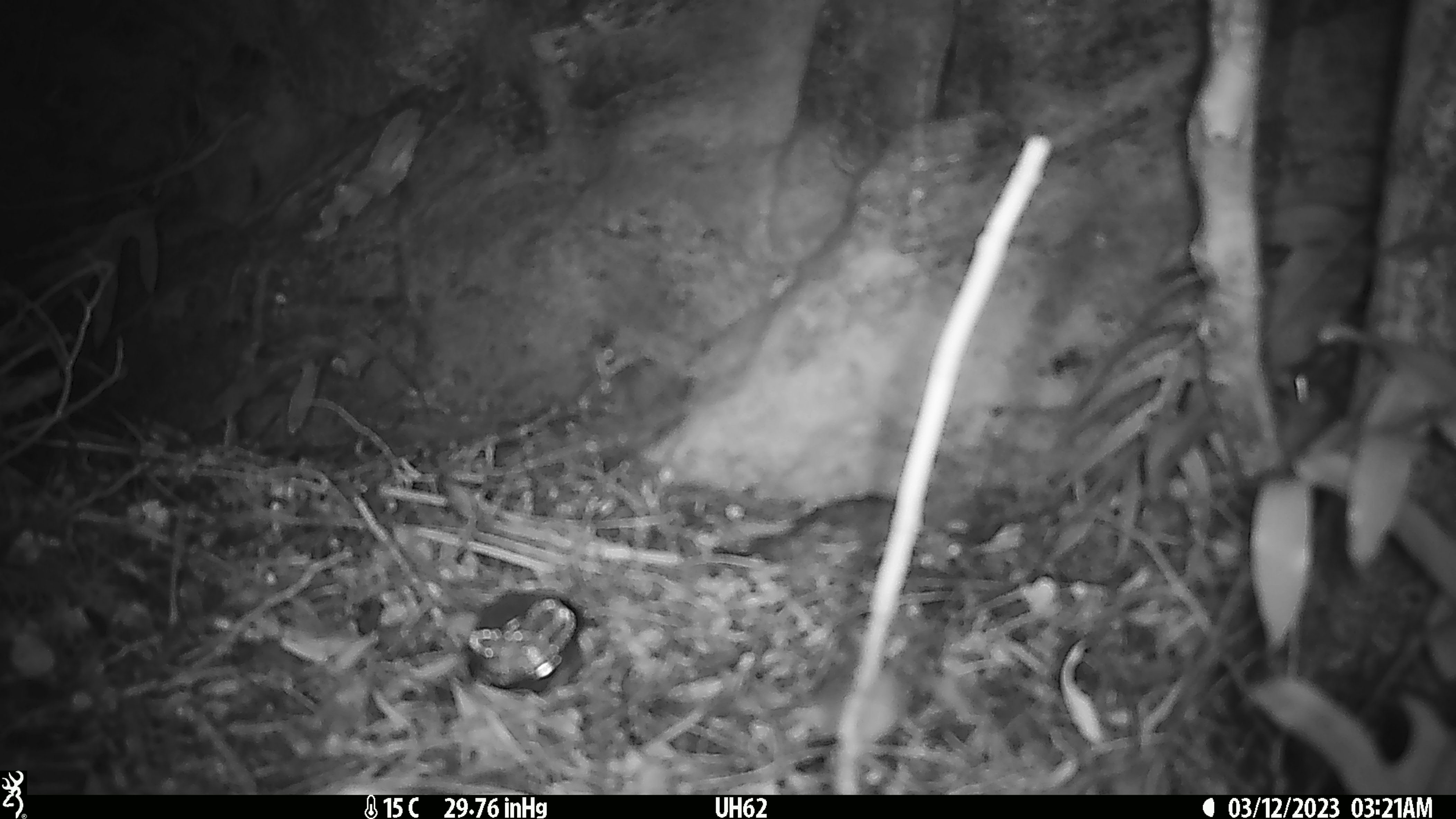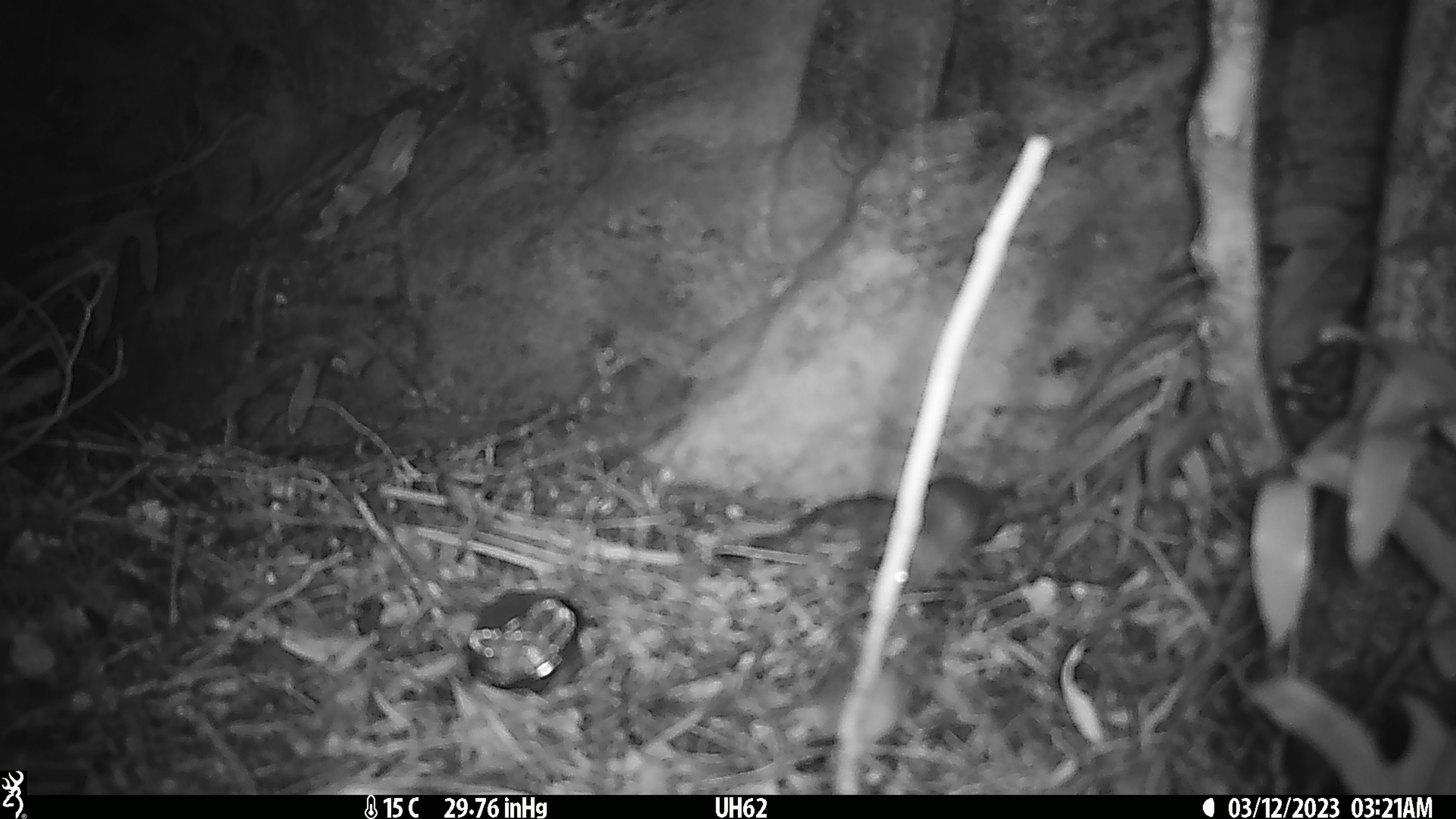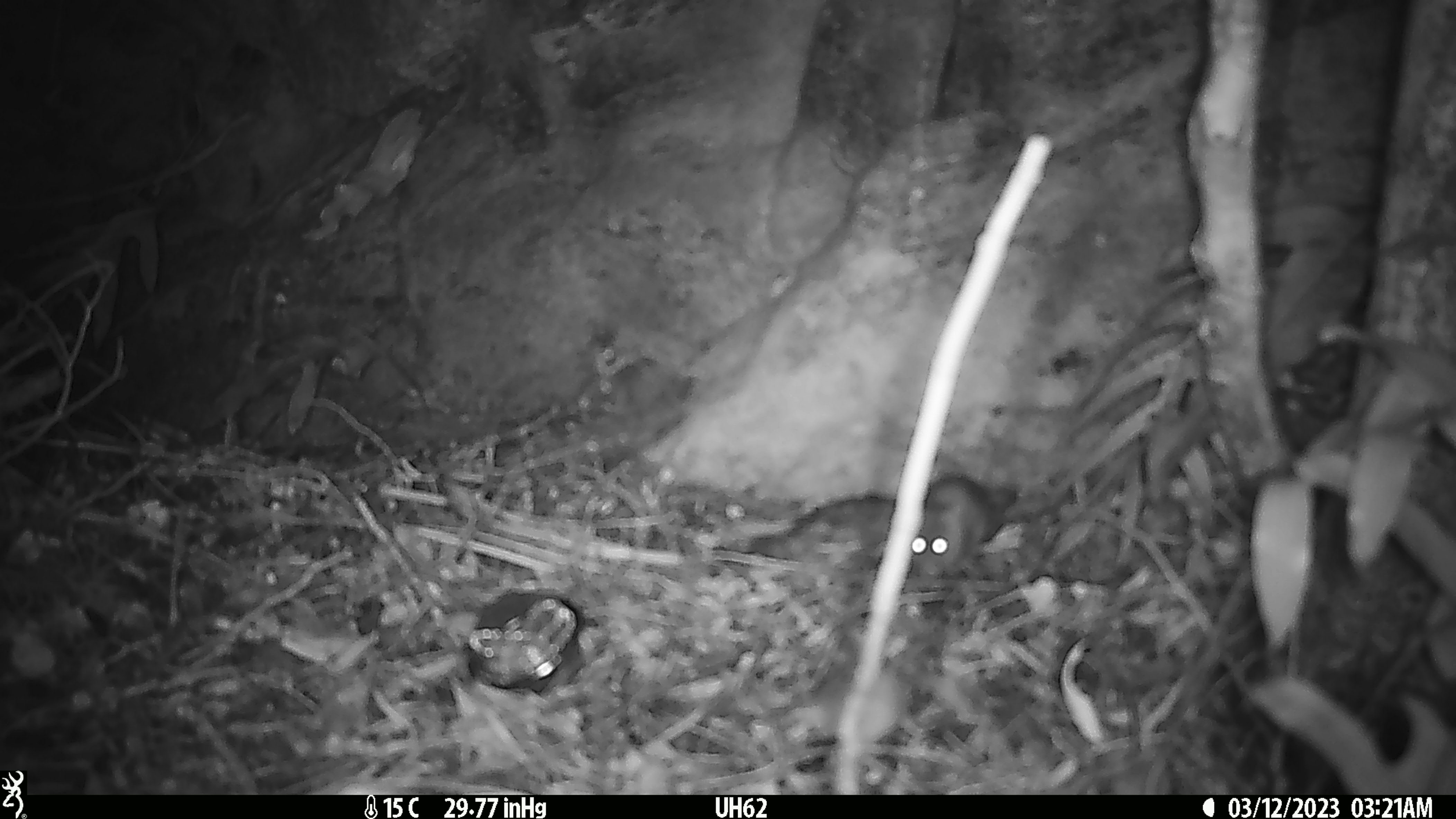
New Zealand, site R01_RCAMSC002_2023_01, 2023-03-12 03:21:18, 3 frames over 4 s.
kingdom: Animalia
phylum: Chordata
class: Mammalia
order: Rodentia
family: Muridae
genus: Mus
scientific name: Mus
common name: mouse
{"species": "mouse (Mus)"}